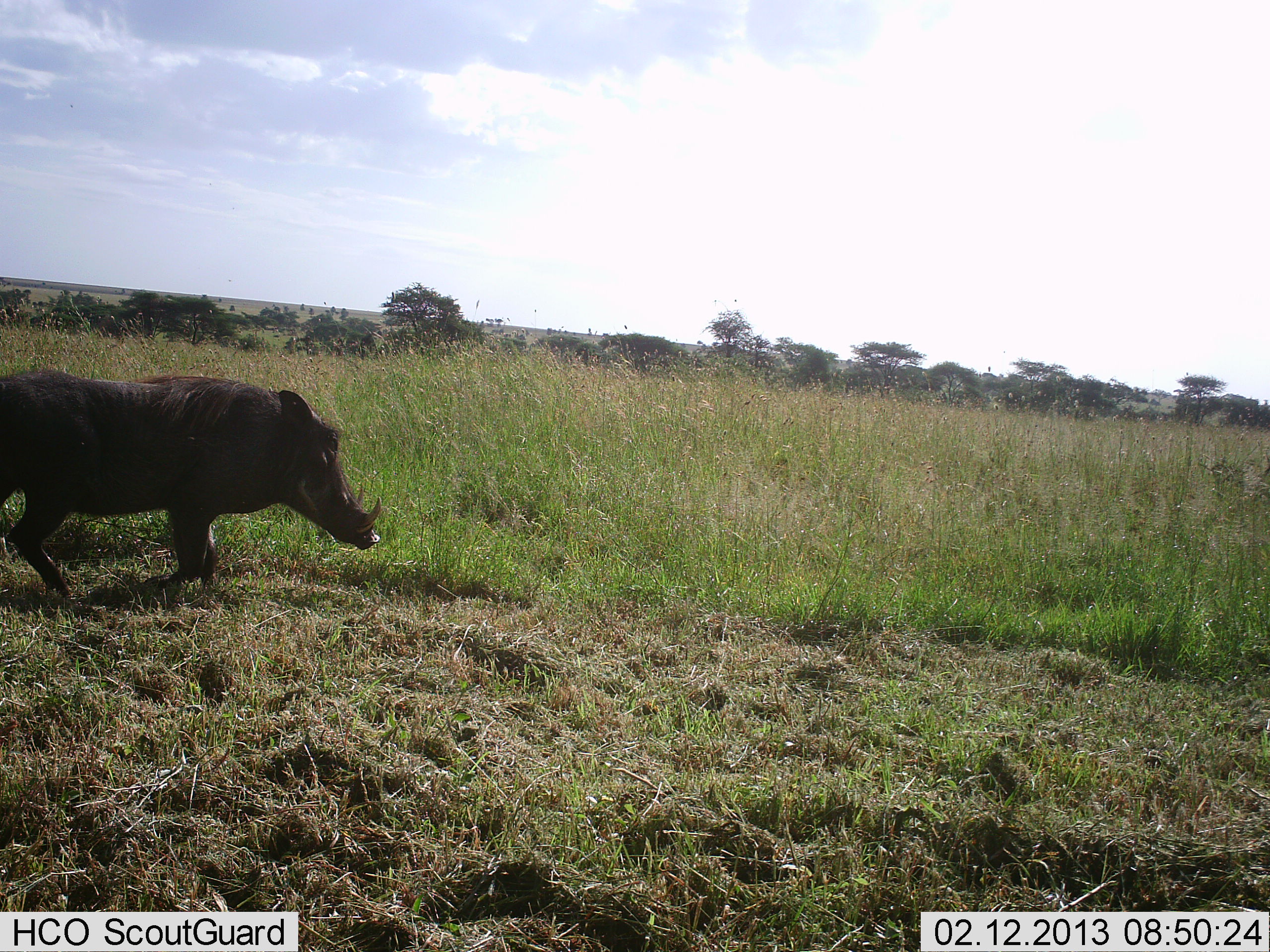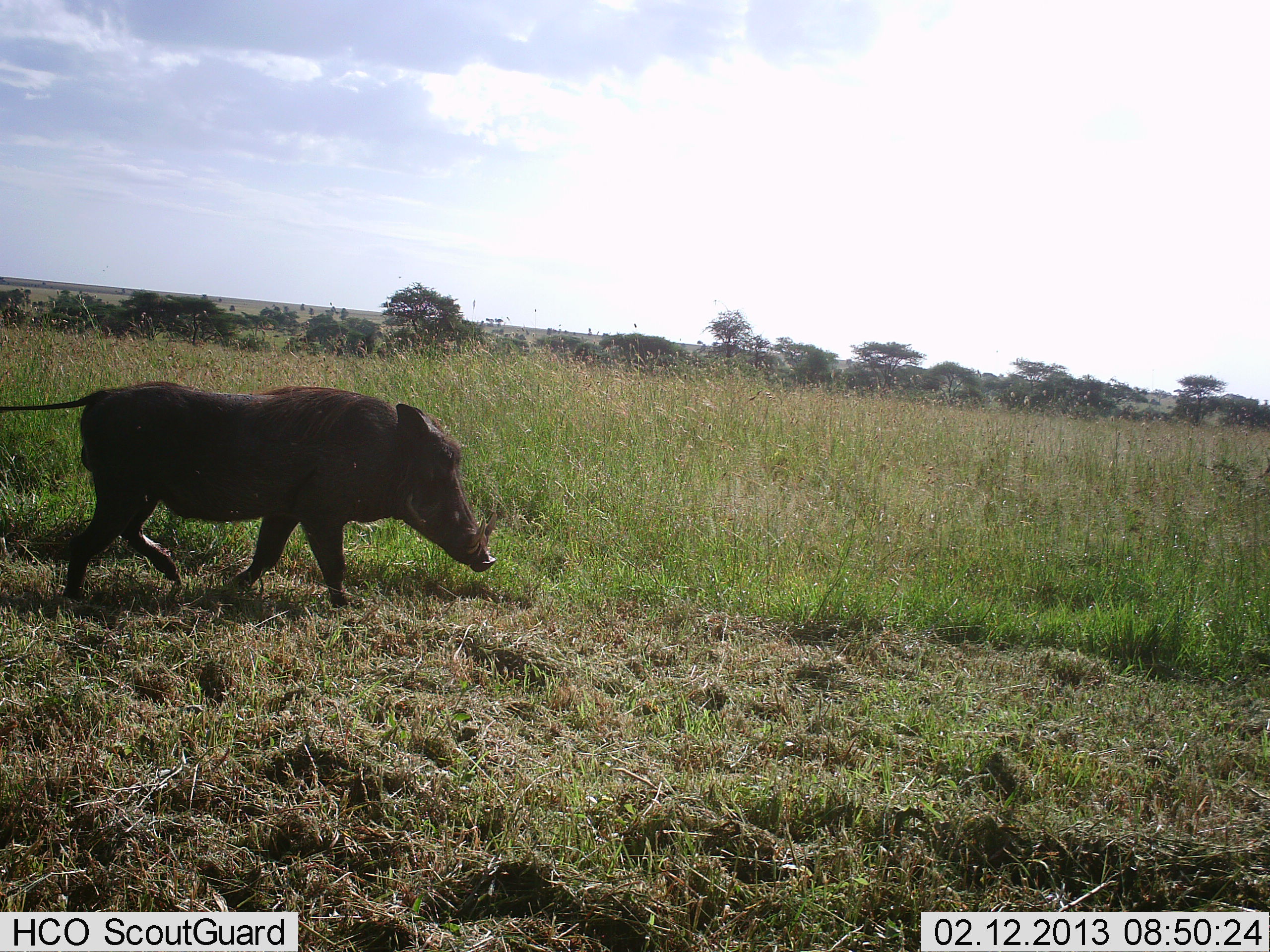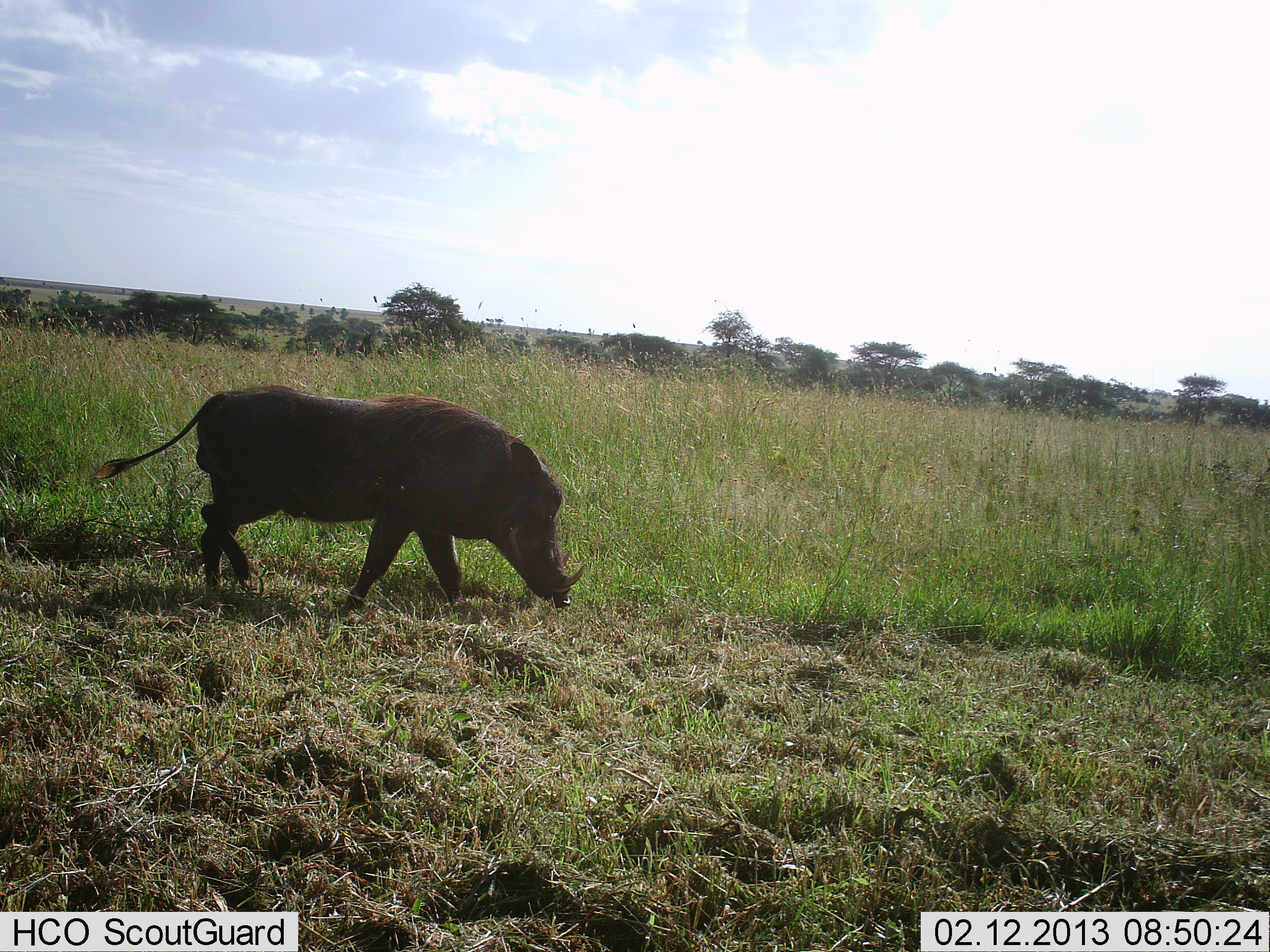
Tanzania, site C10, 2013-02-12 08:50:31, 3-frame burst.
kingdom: Animalia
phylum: Chordata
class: Mammalia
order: Artiodactyla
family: Suidae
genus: Phacochoerus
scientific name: Phacochoerus africanus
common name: warthog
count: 1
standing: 10%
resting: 0%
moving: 100%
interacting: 0%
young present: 0%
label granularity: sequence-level